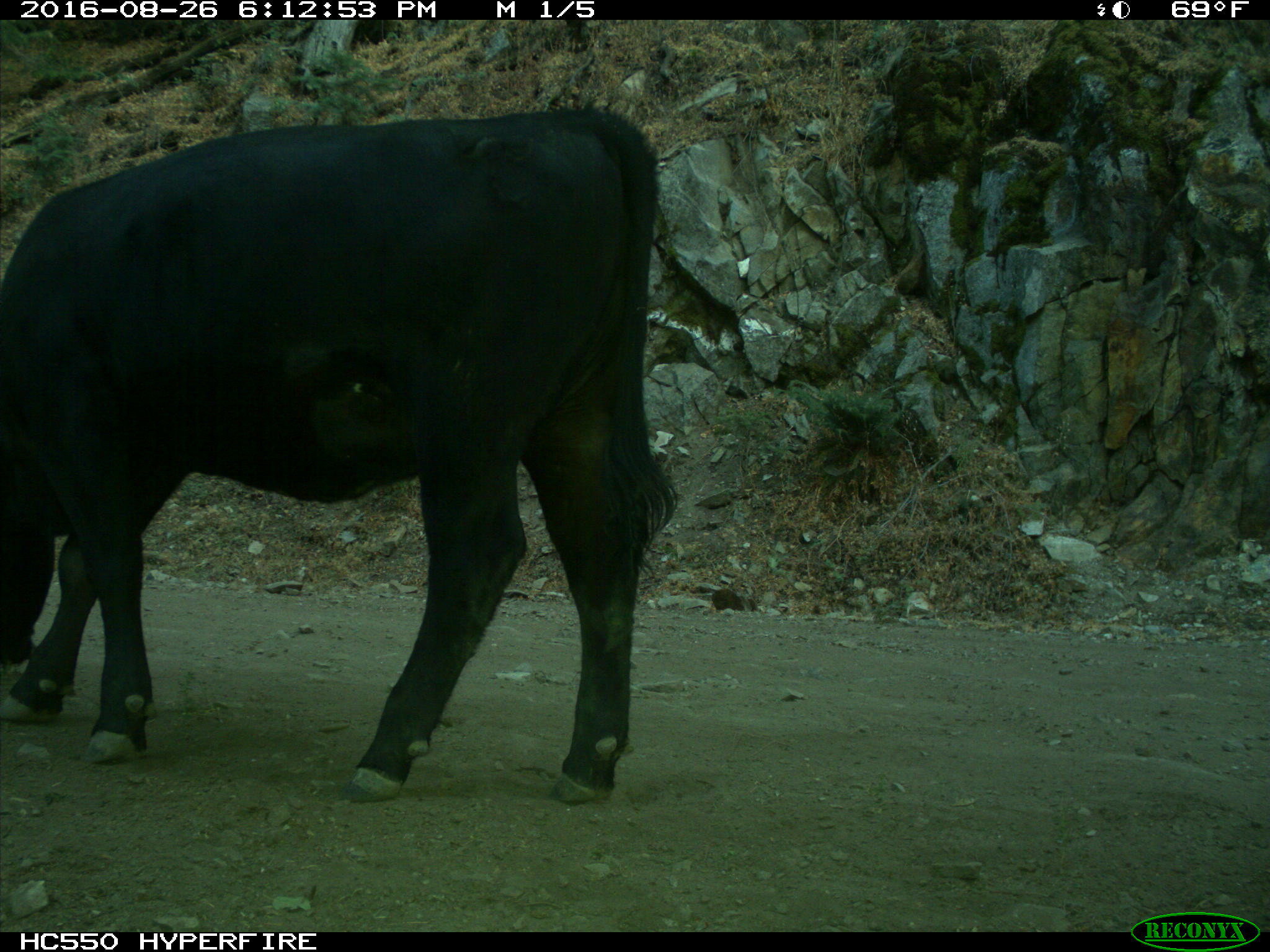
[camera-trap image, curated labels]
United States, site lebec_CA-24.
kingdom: Animalia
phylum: Chordata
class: Mammalia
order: Artiodactyla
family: Bovidae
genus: Bos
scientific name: Bos taurus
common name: domestic cow